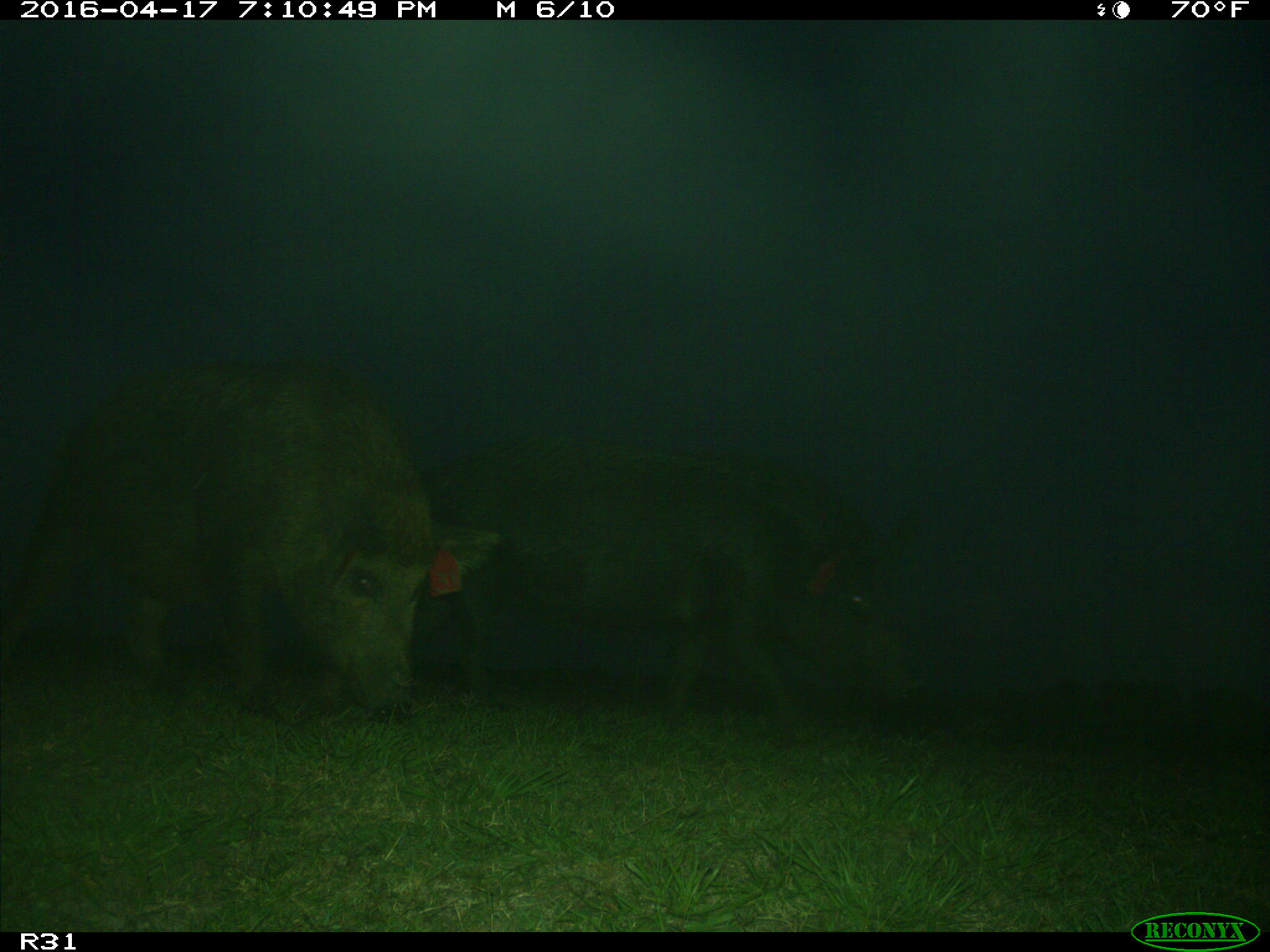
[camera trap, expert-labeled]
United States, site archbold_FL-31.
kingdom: Animalia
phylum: Chordata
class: Mammalia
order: Artiodactyla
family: Suidae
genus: Sus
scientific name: Sus scrofa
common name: wild boar